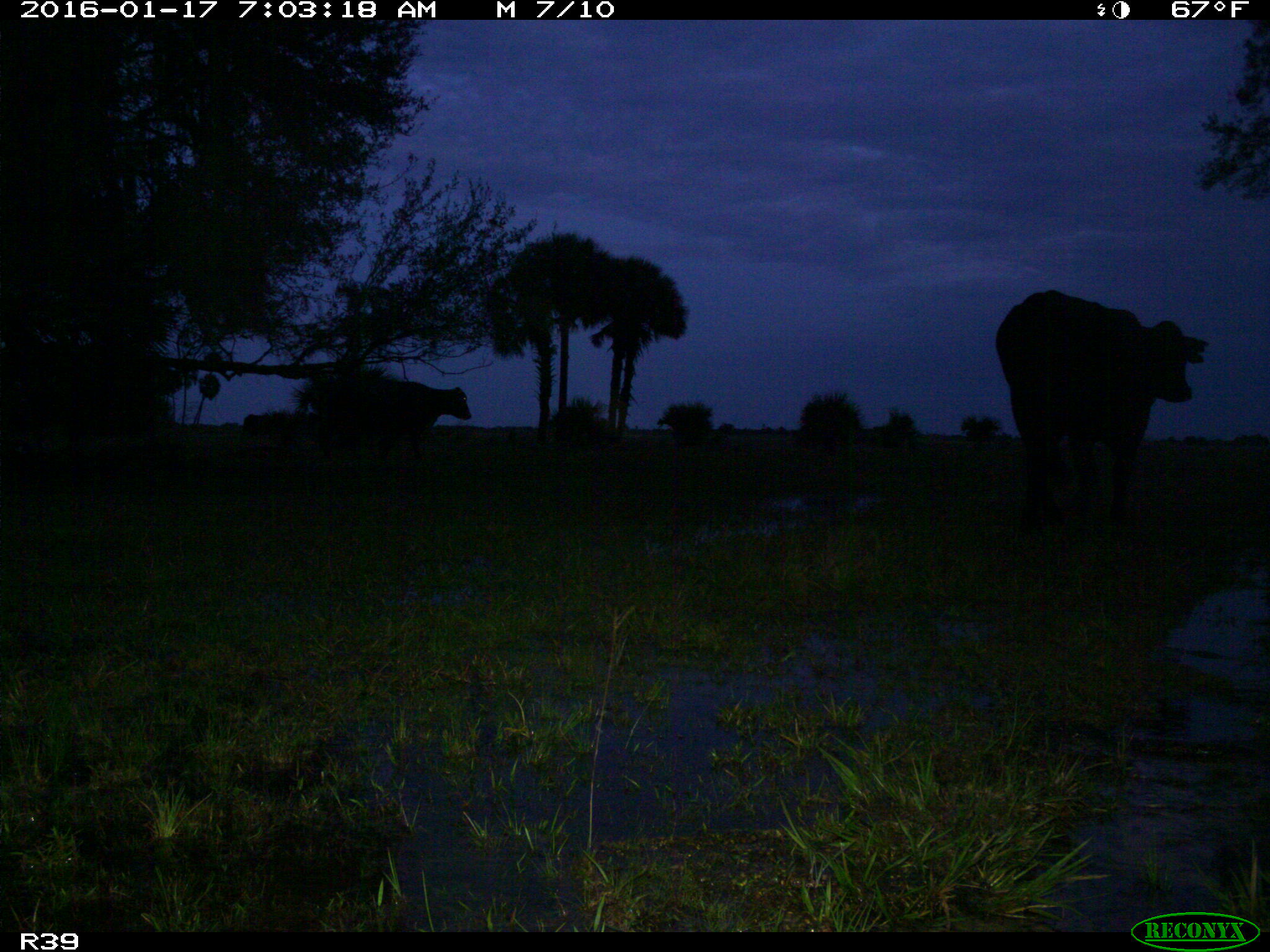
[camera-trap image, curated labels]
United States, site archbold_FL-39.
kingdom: Animalia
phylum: Chordata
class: Mammalia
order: Artiodactyla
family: Bovidae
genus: Bos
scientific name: Bos taurus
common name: domestic cow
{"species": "Bos taurus (domestic cow)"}